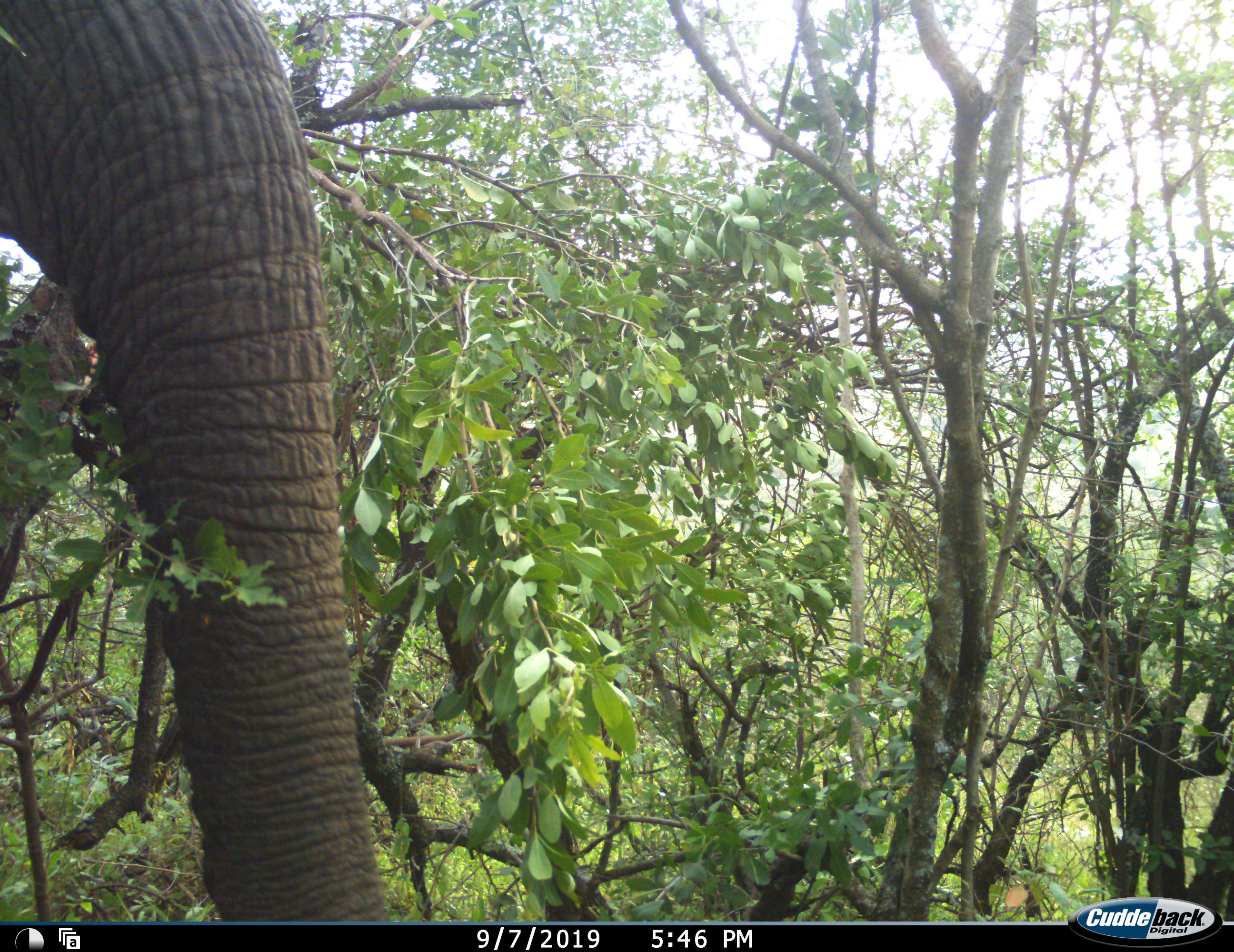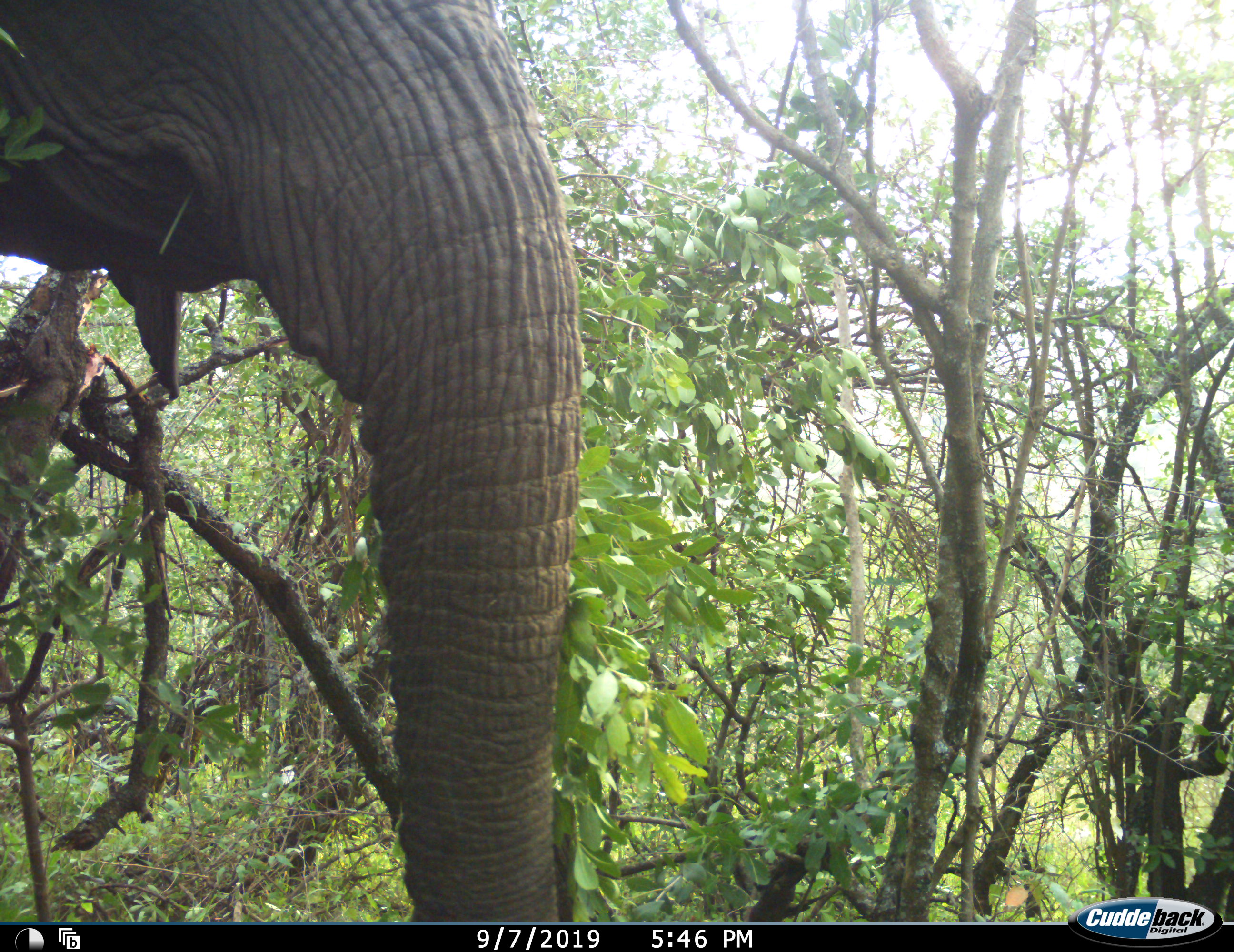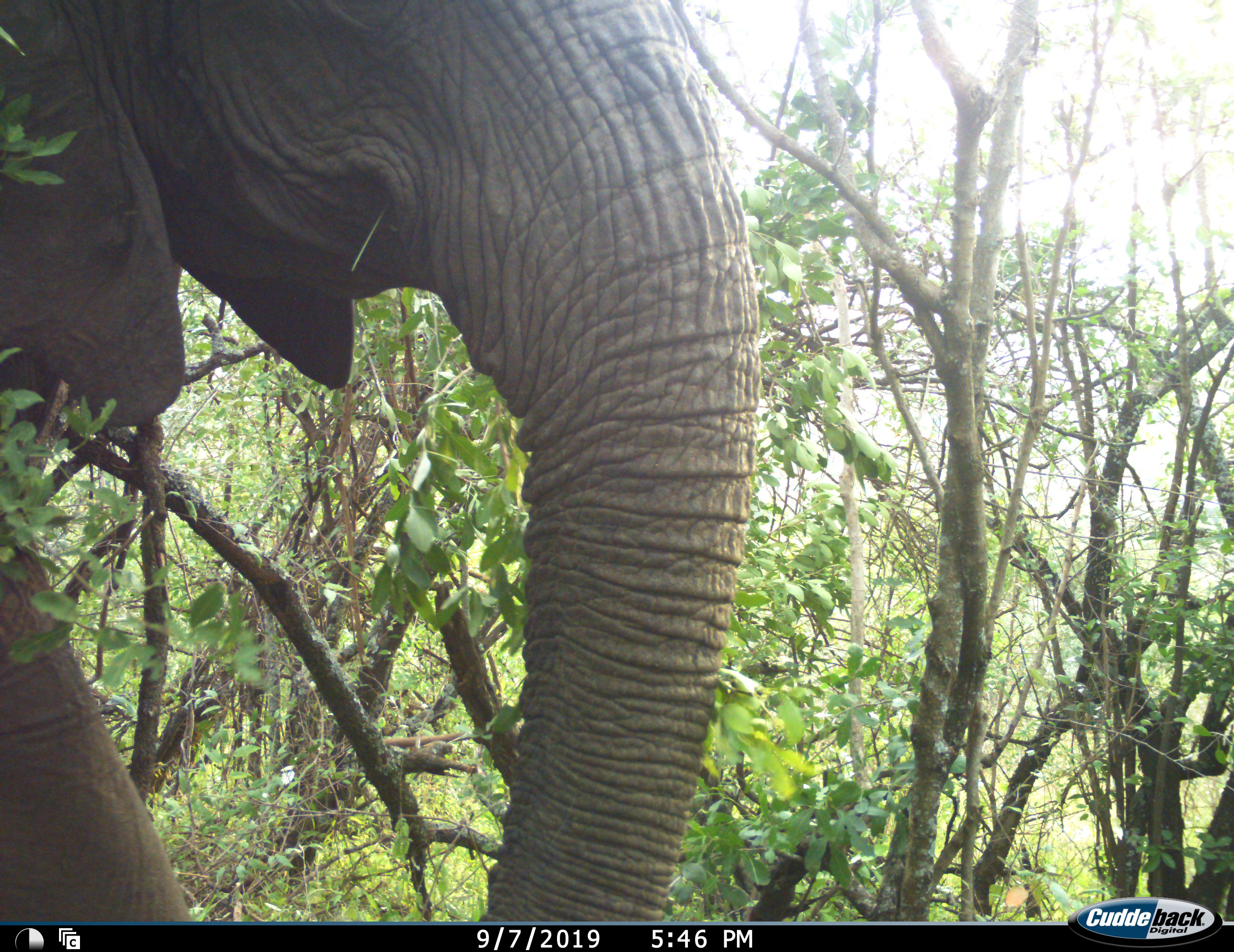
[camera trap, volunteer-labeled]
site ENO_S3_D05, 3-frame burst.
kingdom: Animalia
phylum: Chordata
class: Mammalia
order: Proboscidea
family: Elephantidae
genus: Loxodonta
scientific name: Loxodonta africana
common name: african bush elephant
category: elephant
Elephant (african bush elephant) (Loxodonta africana), count 1. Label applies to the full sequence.